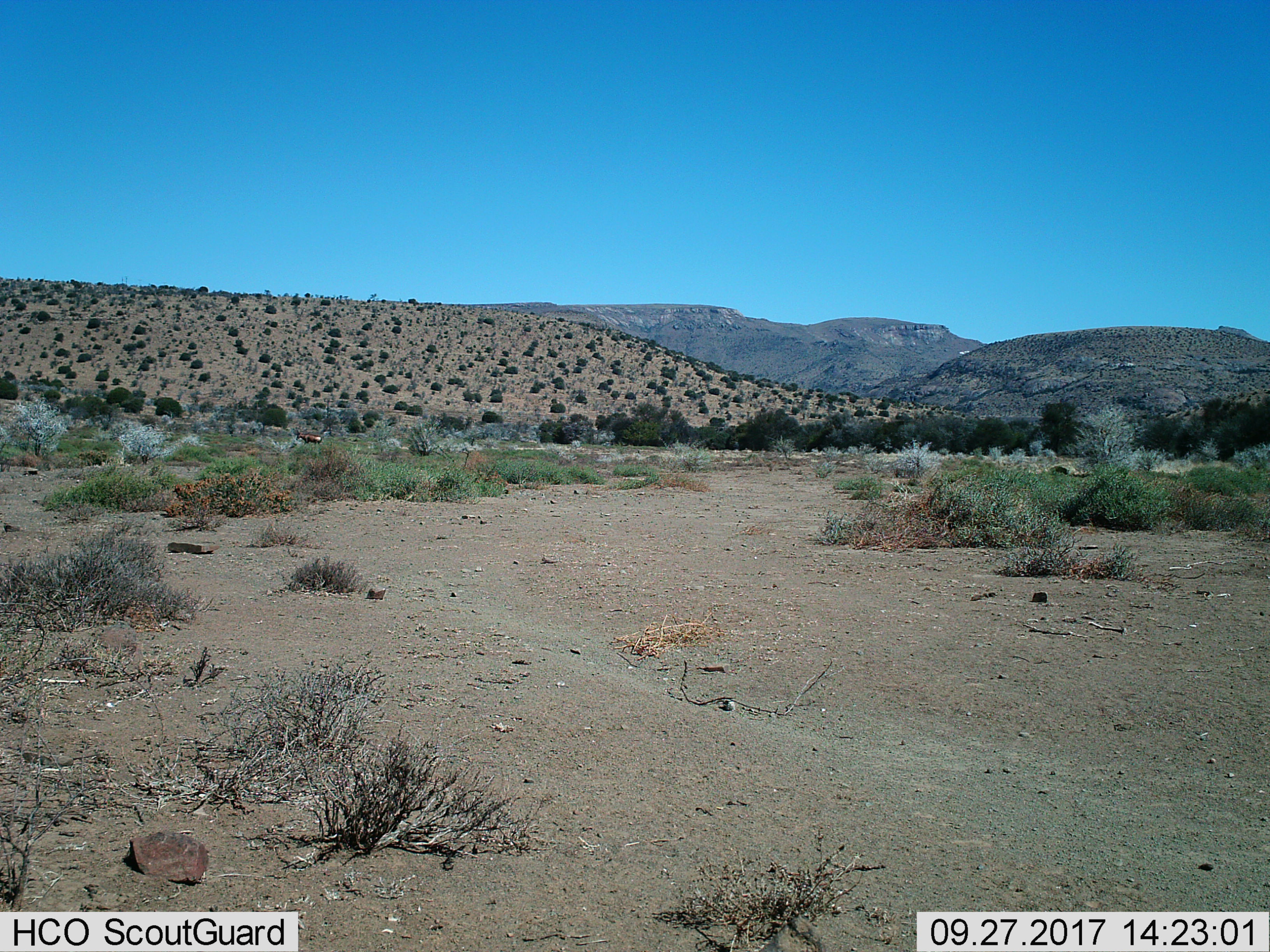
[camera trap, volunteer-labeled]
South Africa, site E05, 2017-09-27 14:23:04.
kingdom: Animalia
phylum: Chordata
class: Mammalia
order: Artiodactyla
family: Bovidae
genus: Alcelaphus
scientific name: Alcelaphus buselaphus caama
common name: red hartebeest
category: hartebeestred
Hartebeestred (red hartebeest) (Alcelaphus buselaphus caama), count 1. Behavior (volunteer vote fractions): standing 50%, resting 0%, moving 50%, interacting 0%. Young present (vote fraction): 0%. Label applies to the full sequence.